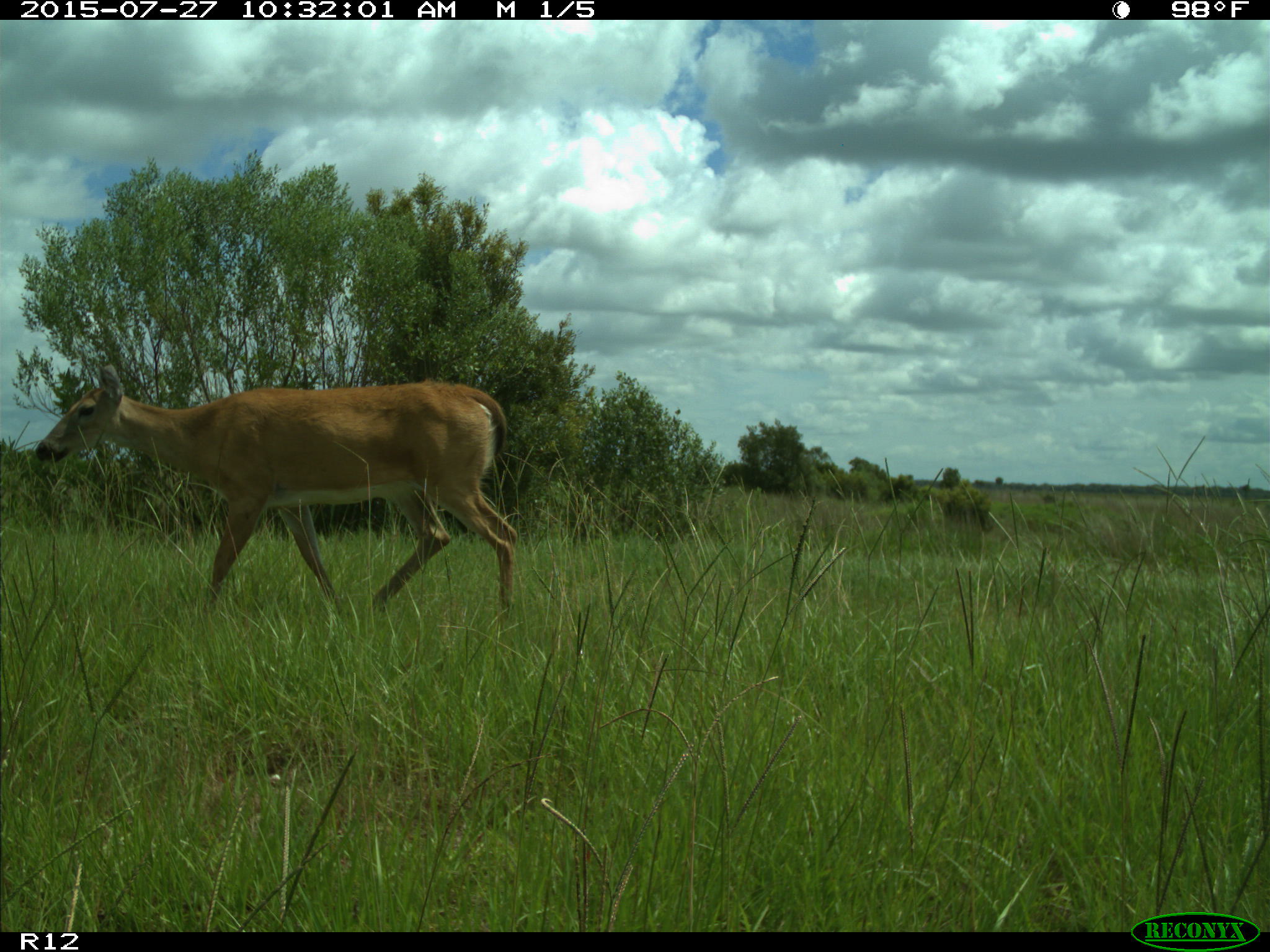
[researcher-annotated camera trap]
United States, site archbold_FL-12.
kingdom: Animalia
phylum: Chordata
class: Mammalia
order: Artiodactyla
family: Cervidae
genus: Odocoileus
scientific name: Odocoileus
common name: deer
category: unidentified deer